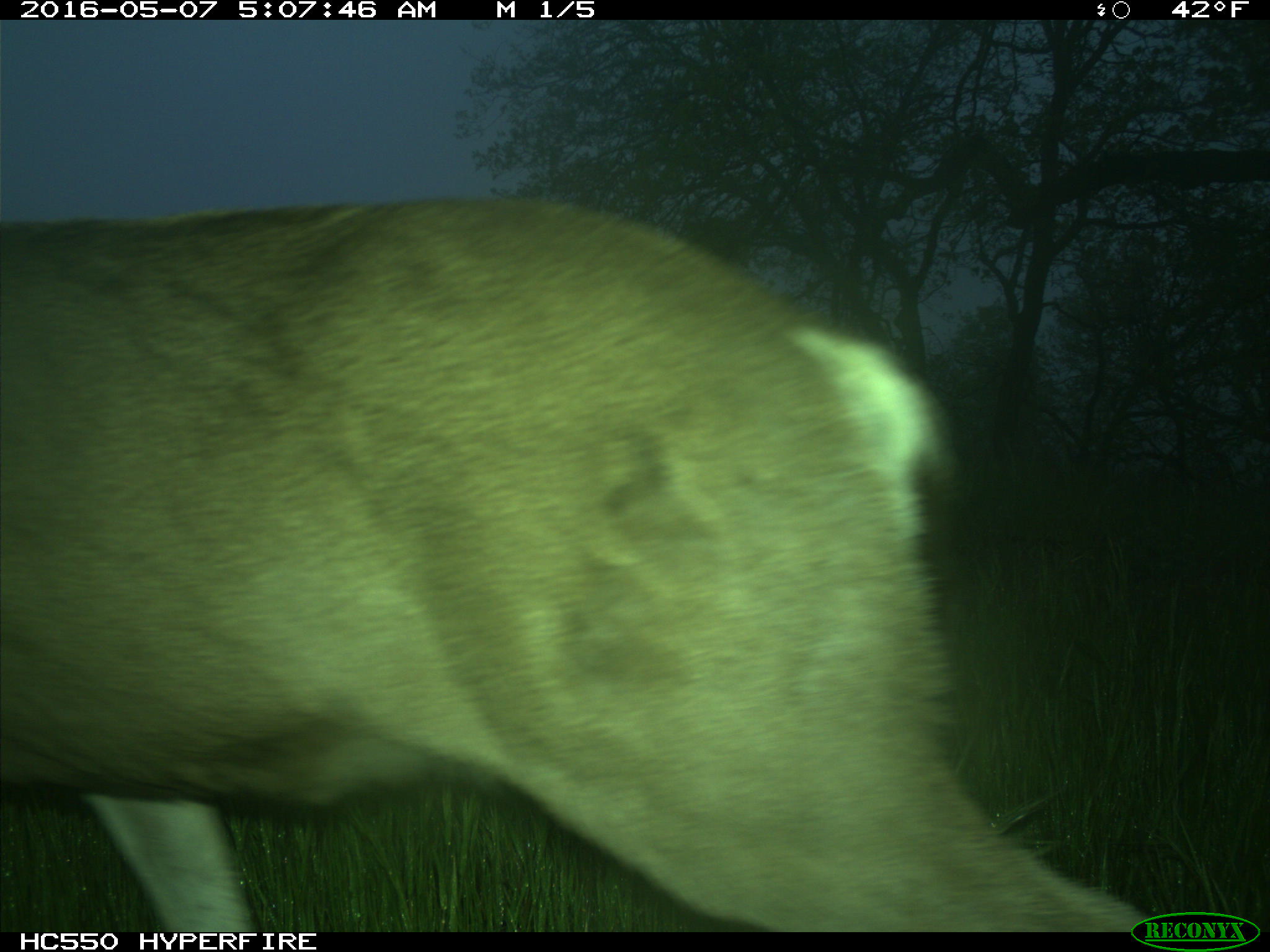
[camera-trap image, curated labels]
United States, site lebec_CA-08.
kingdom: Animalia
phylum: Chordata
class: Mammalia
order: Artiodactyla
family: Cervidae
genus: Odocoileus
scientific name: Odocoileus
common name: deer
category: unidentified deer